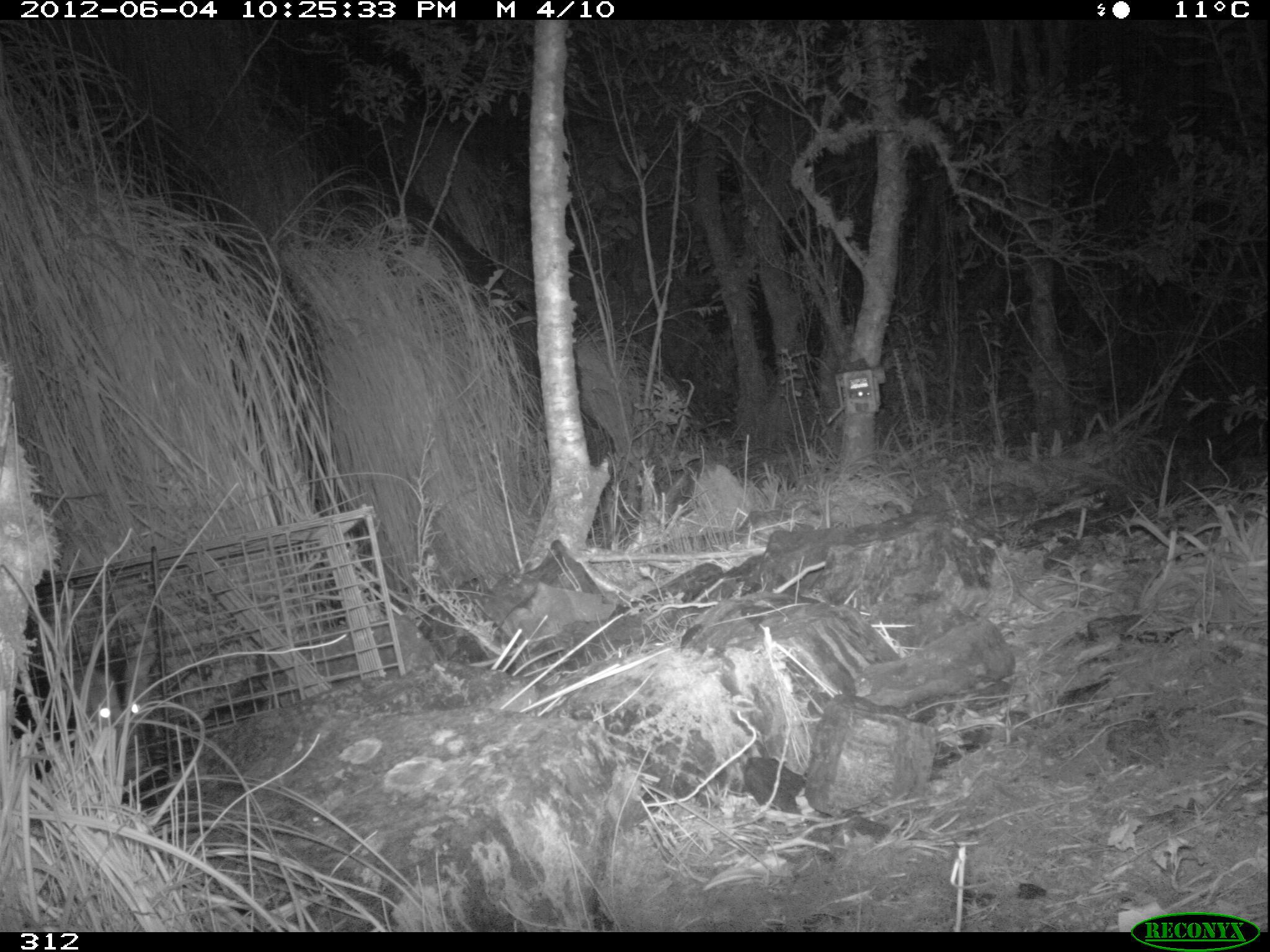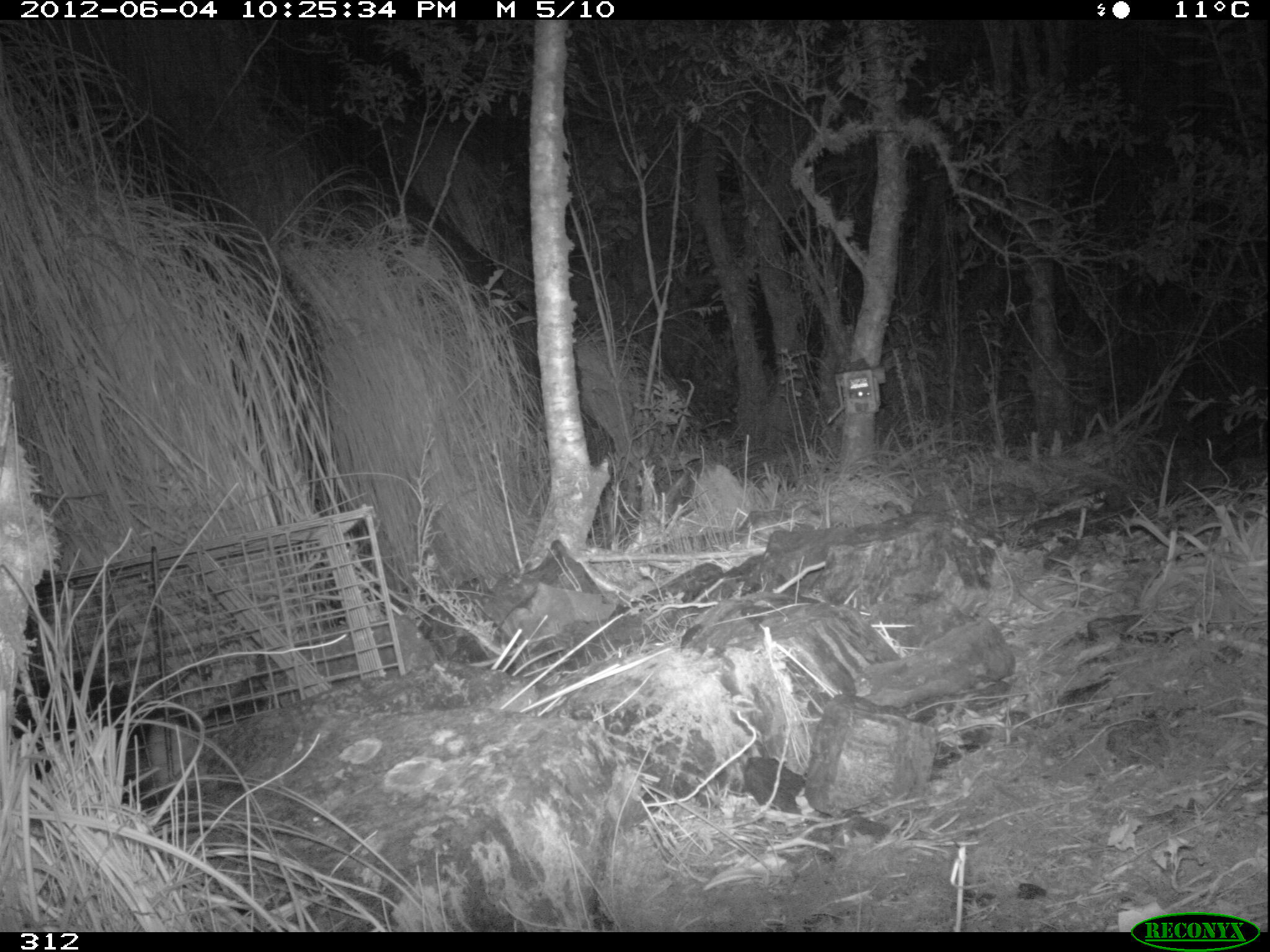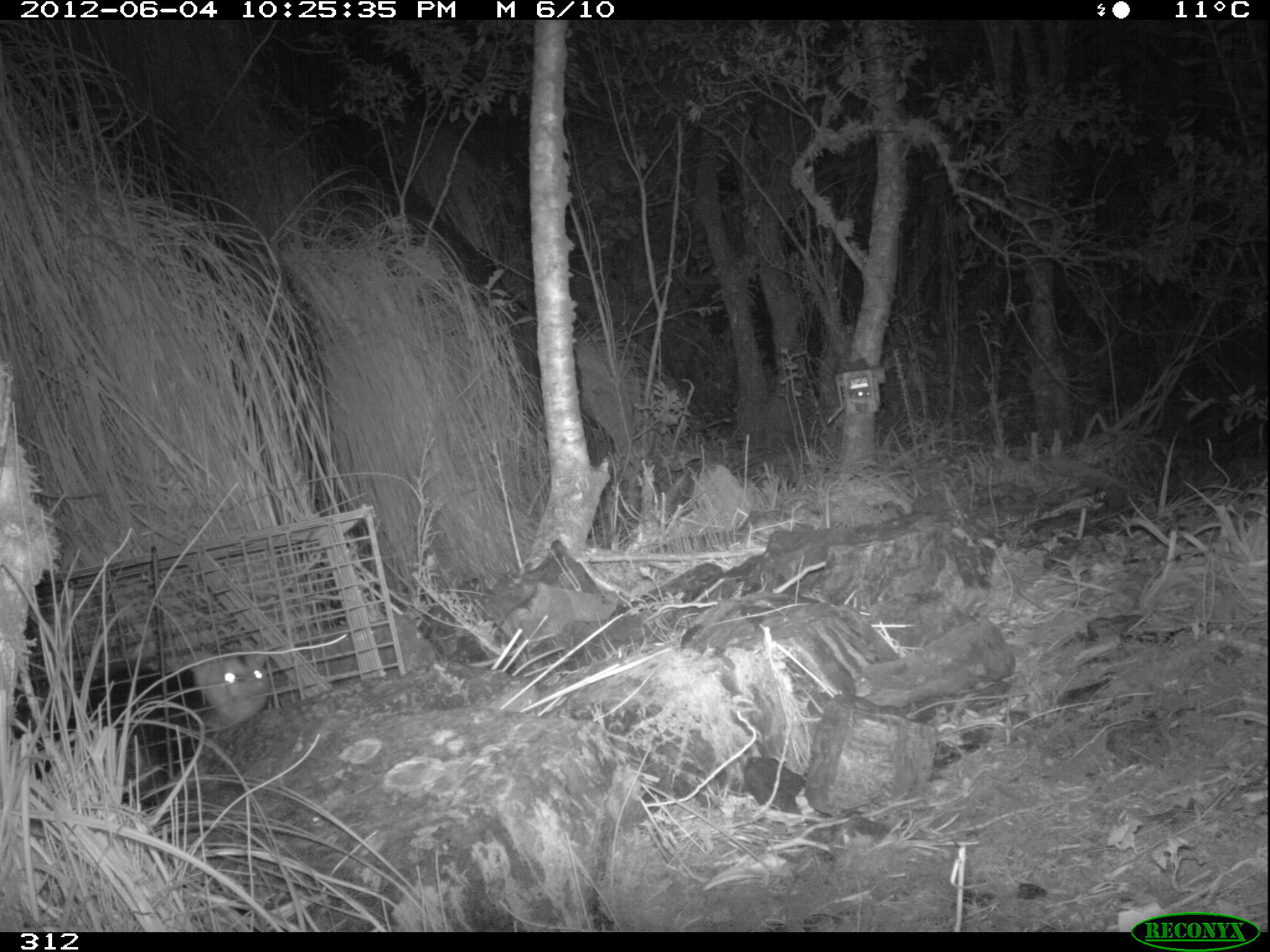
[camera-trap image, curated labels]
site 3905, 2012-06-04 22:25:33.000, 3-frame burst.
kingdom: Animalia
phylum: Chordata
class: Mammalia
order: Didelphimorphia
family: Didelphidae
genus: Didelphis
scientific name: Didelphis pernigra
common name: andean white-eared opossum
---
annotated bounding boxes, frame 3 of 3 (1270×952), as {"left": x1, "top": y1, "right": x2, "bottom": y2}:
didelphis pernigra: {"left": 39, "top": 635, "right": 273, "bottom": 799}